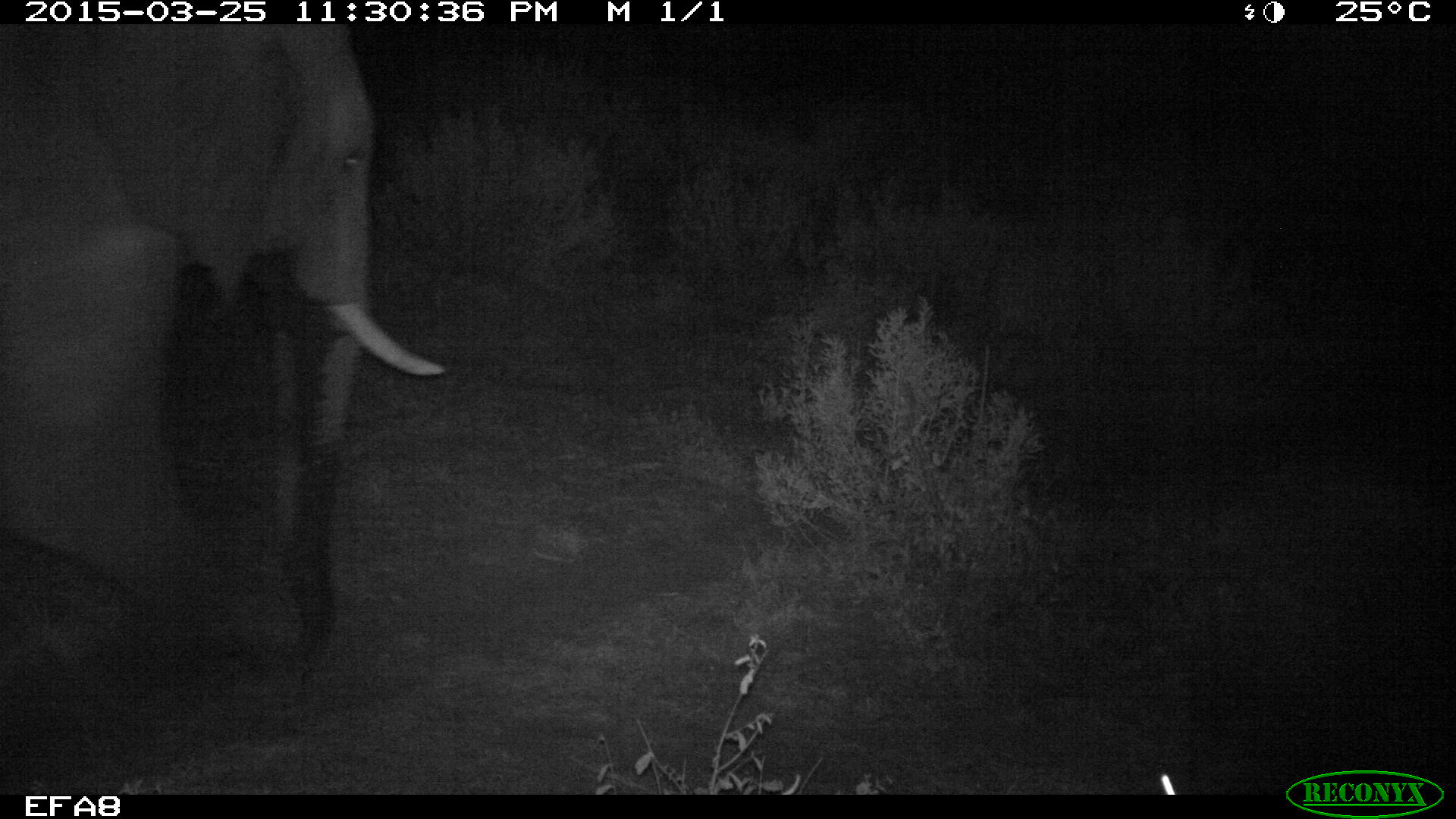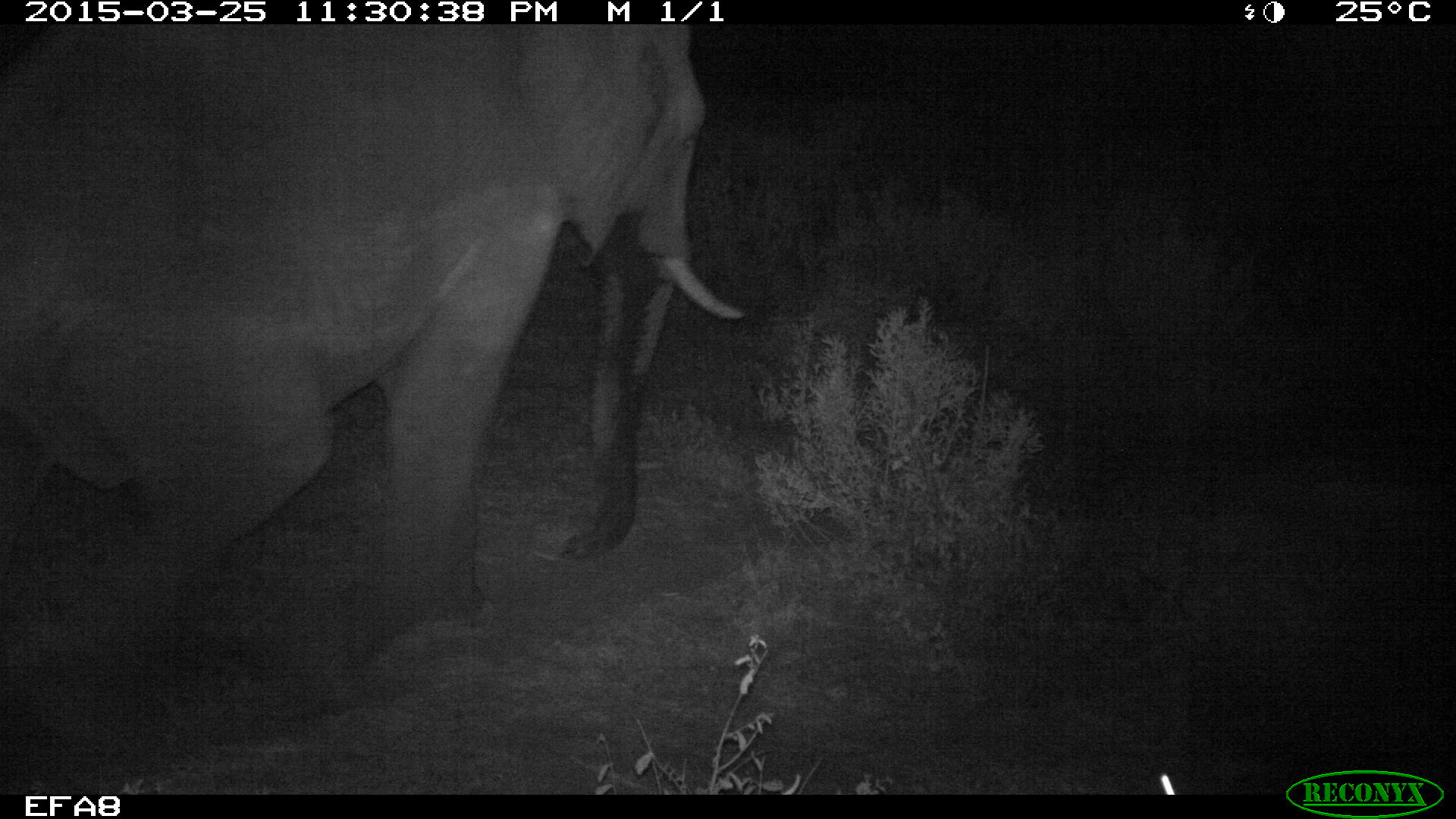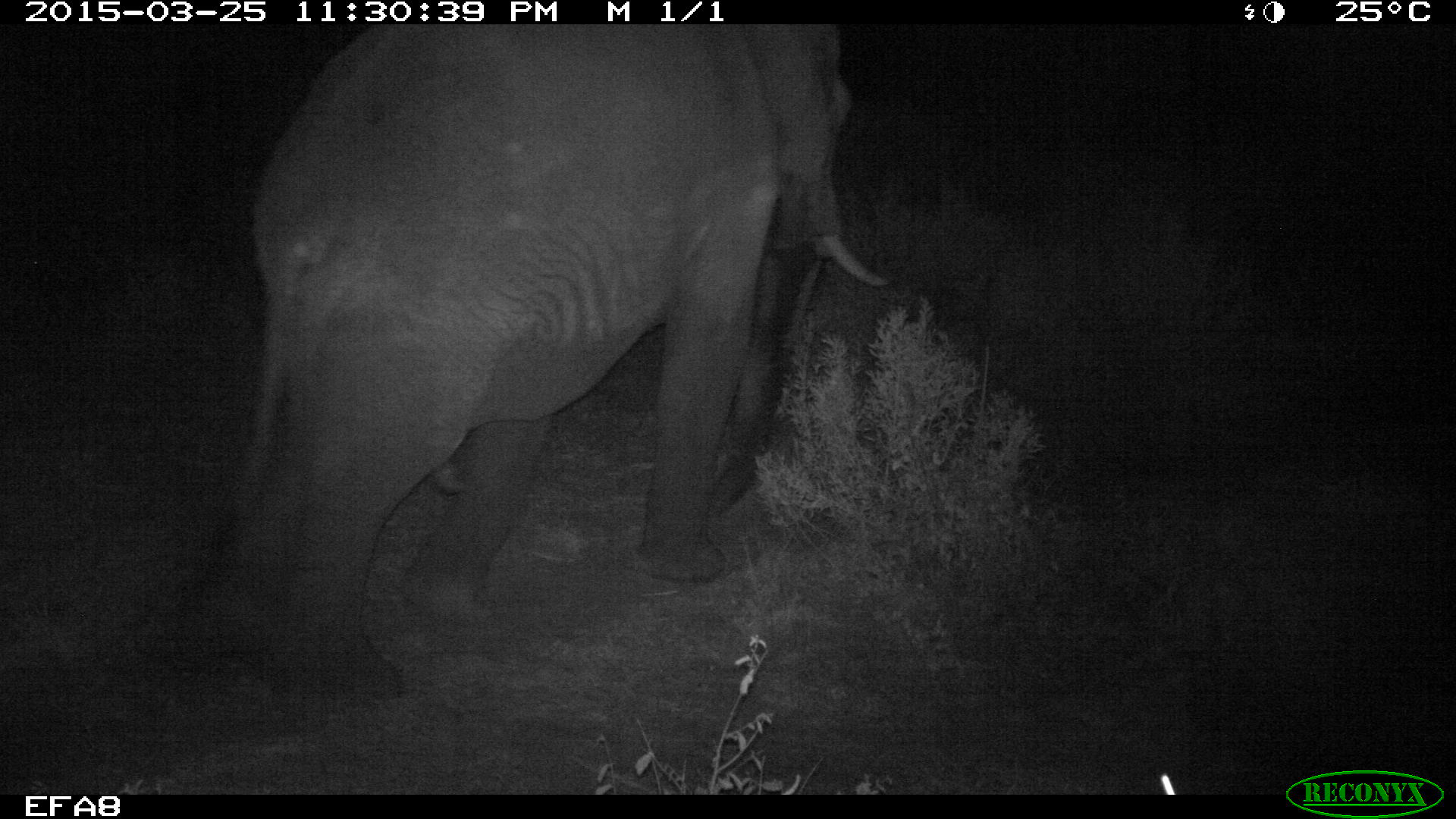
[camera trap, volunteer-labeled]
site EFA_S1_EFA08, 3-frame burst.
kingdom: Animalia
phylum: Chordata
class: Mammalia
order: Proboscidea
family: Elephantidae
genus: Loxodonta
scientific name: Loxodonta africana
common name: african bush elephant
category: elephant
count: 1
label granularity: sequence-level